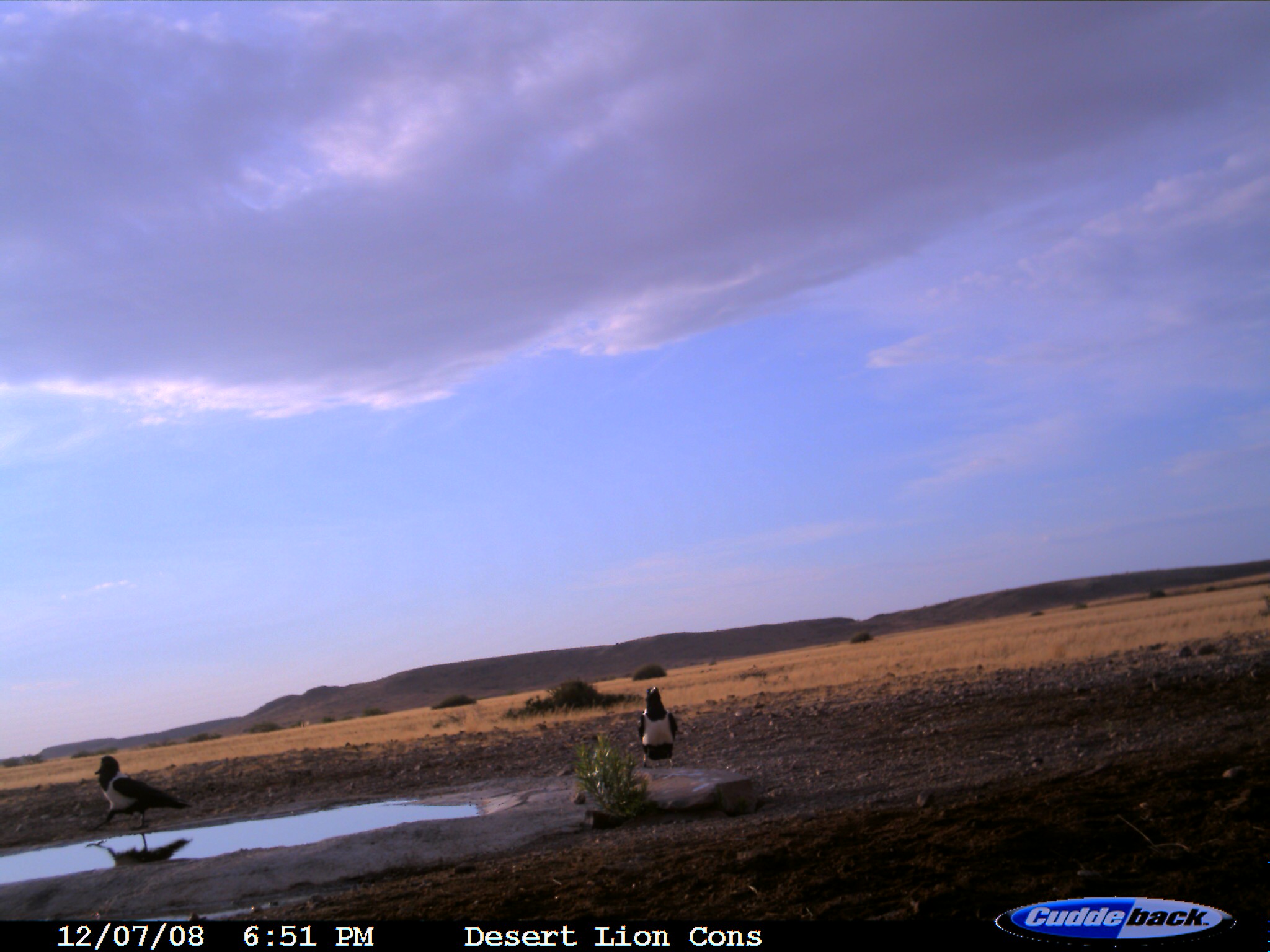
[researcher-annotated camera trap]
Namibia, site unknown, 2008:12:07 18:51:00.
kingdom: Animalia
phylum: Chordata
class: Aves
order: Passeriformes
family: Corvidae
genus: Corvus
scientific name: Corvus albus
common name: pied crow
Corvus albus (pied crow).